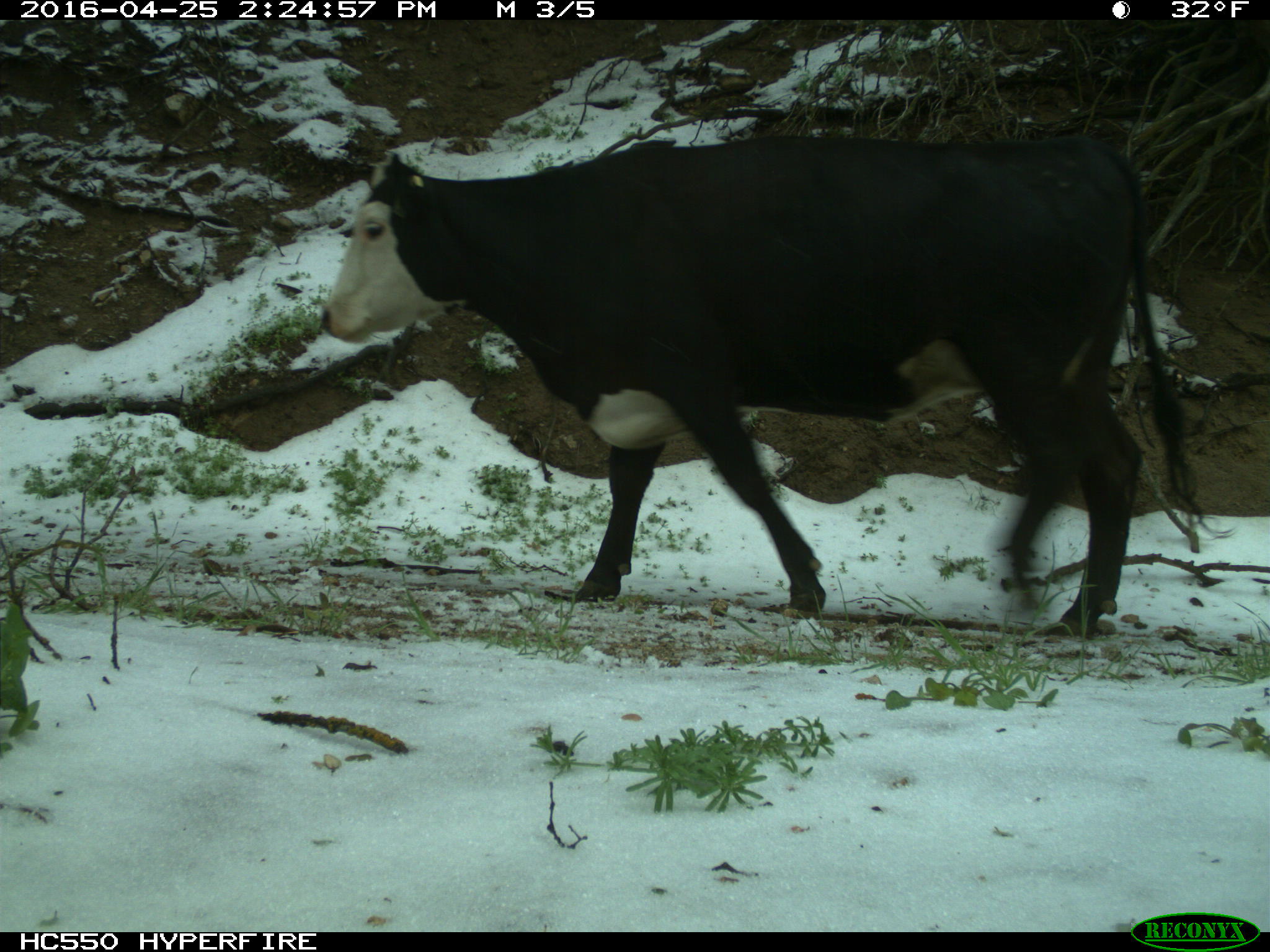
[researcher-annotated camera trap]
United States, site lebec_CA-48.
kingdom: Animalia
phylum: Chordata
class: Mammalia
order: Artiodactyla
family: Bovidae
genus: Bos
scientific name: Bos taurus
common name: domestic cow